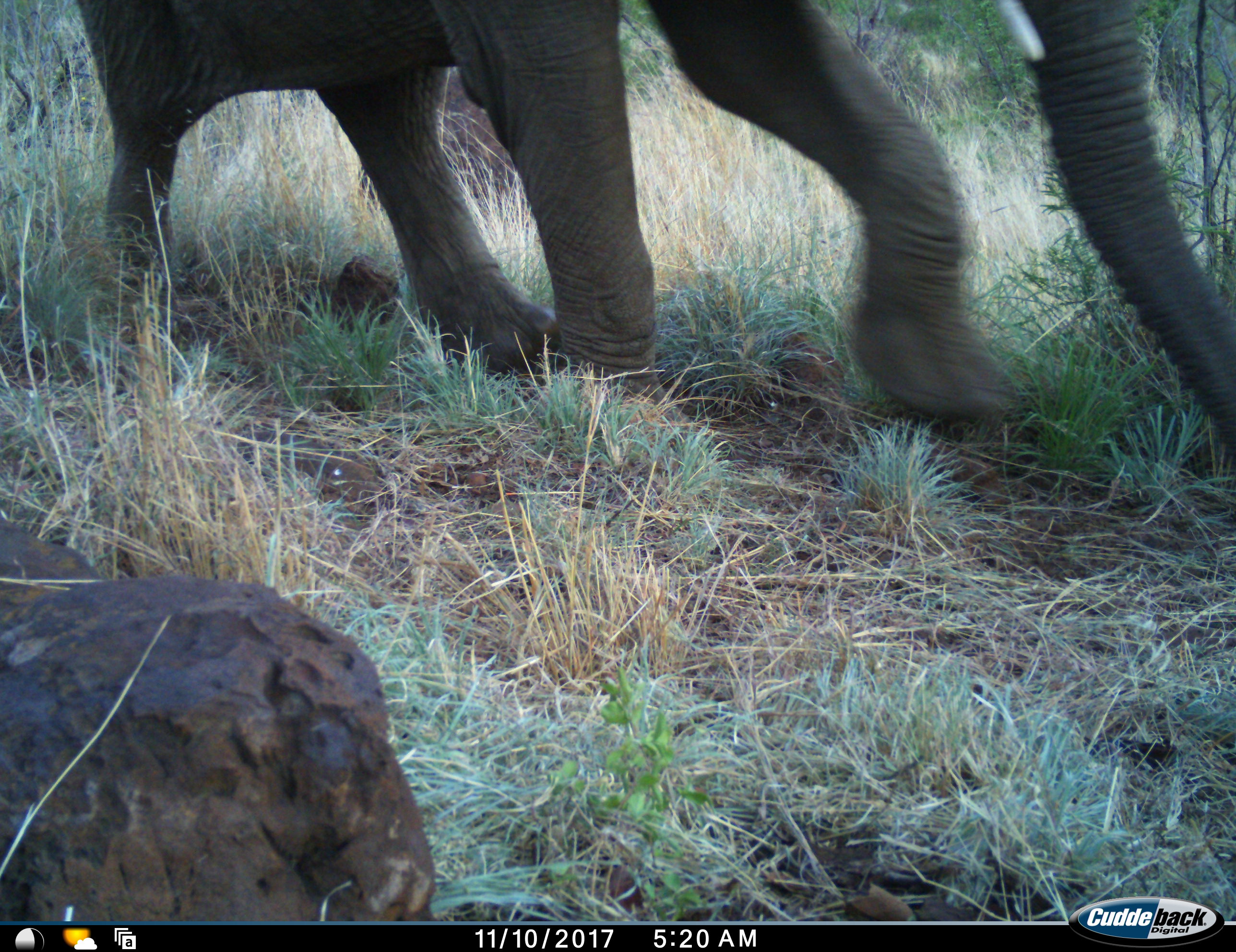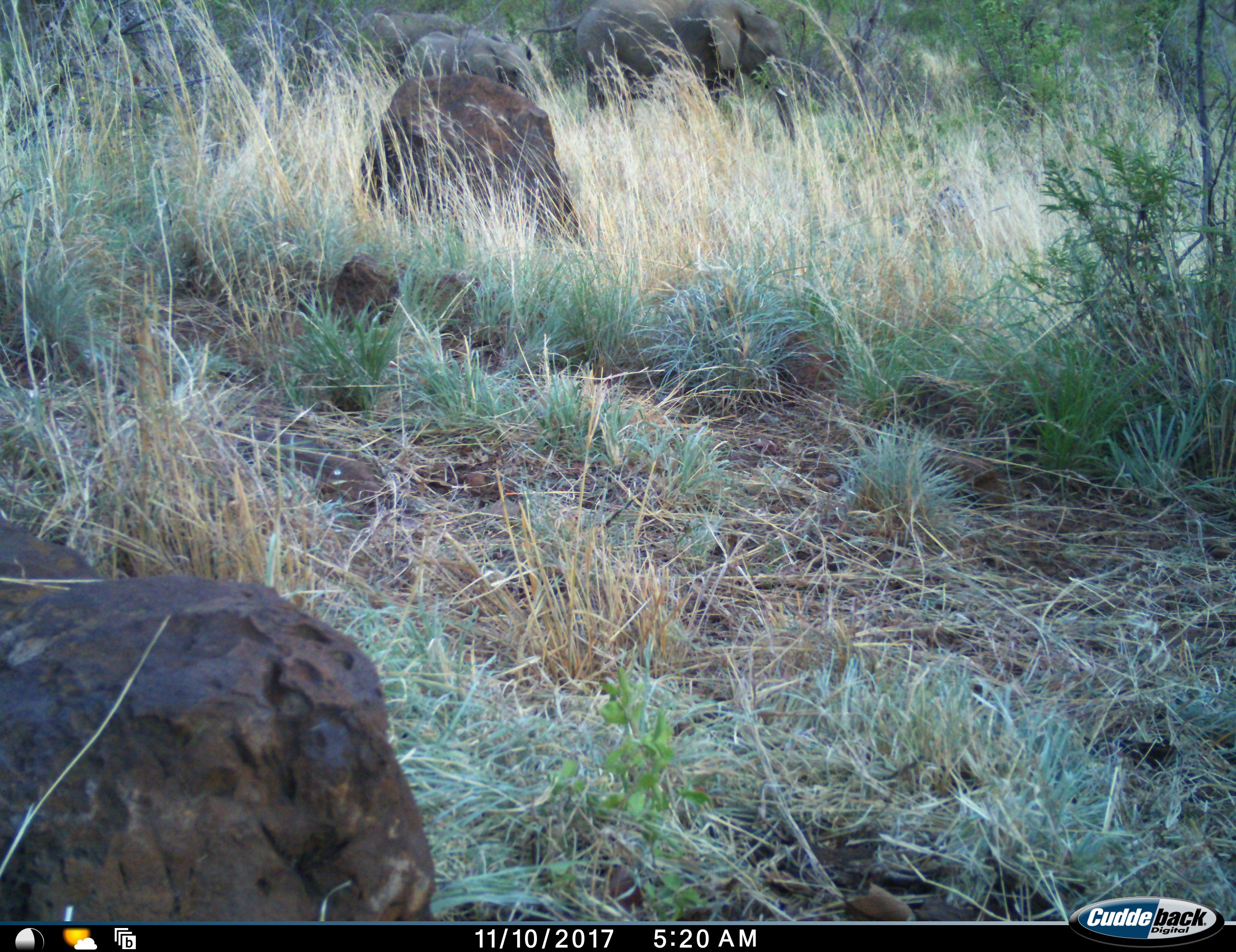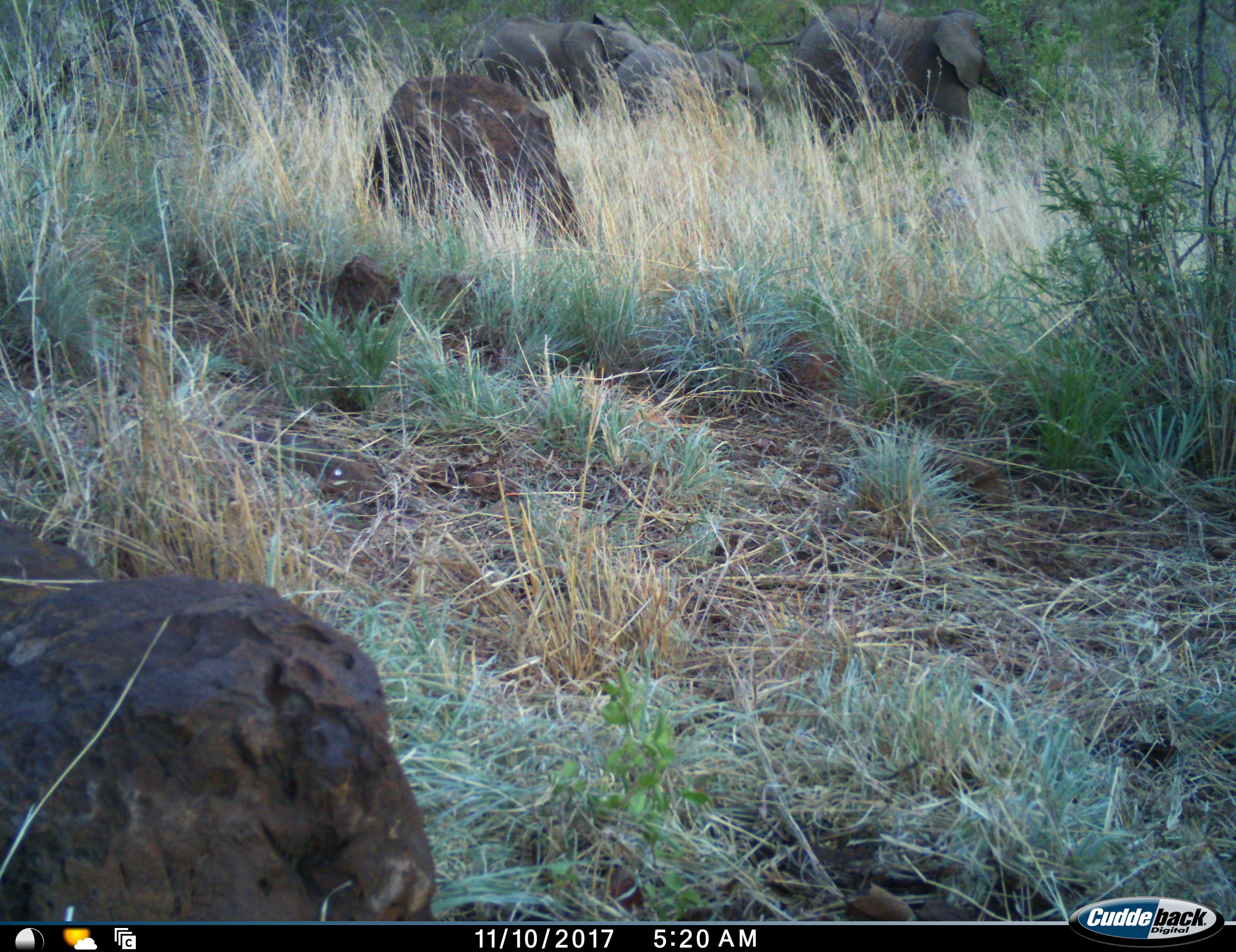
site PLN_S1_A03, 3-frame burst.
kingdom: Animalia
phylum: Chordata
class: Mammalia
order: Proboscidea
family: Elephantidae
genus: Loxodonta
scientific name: Loxodonta africana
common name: african bush elephant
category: elephant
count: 4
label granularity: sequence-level